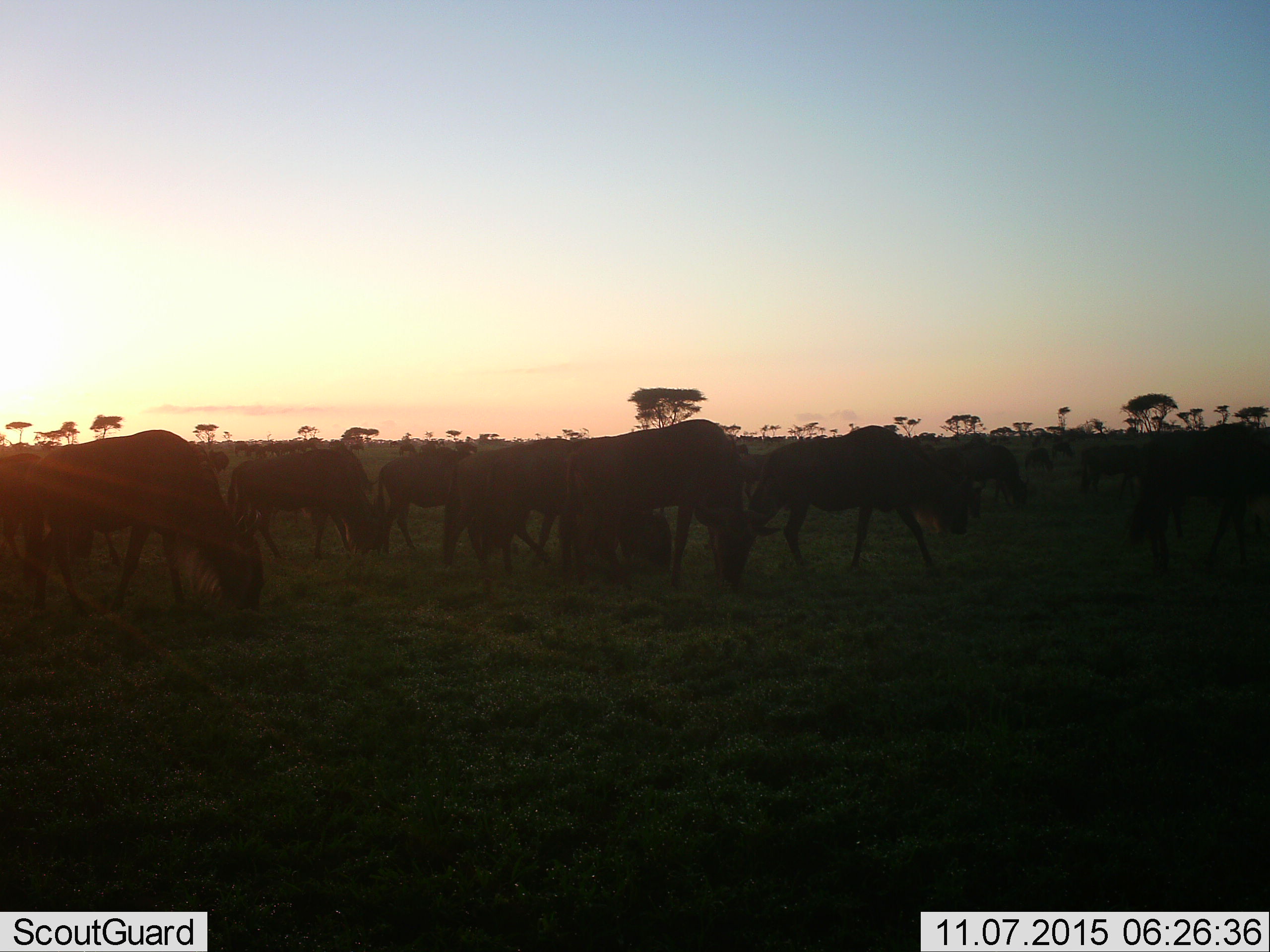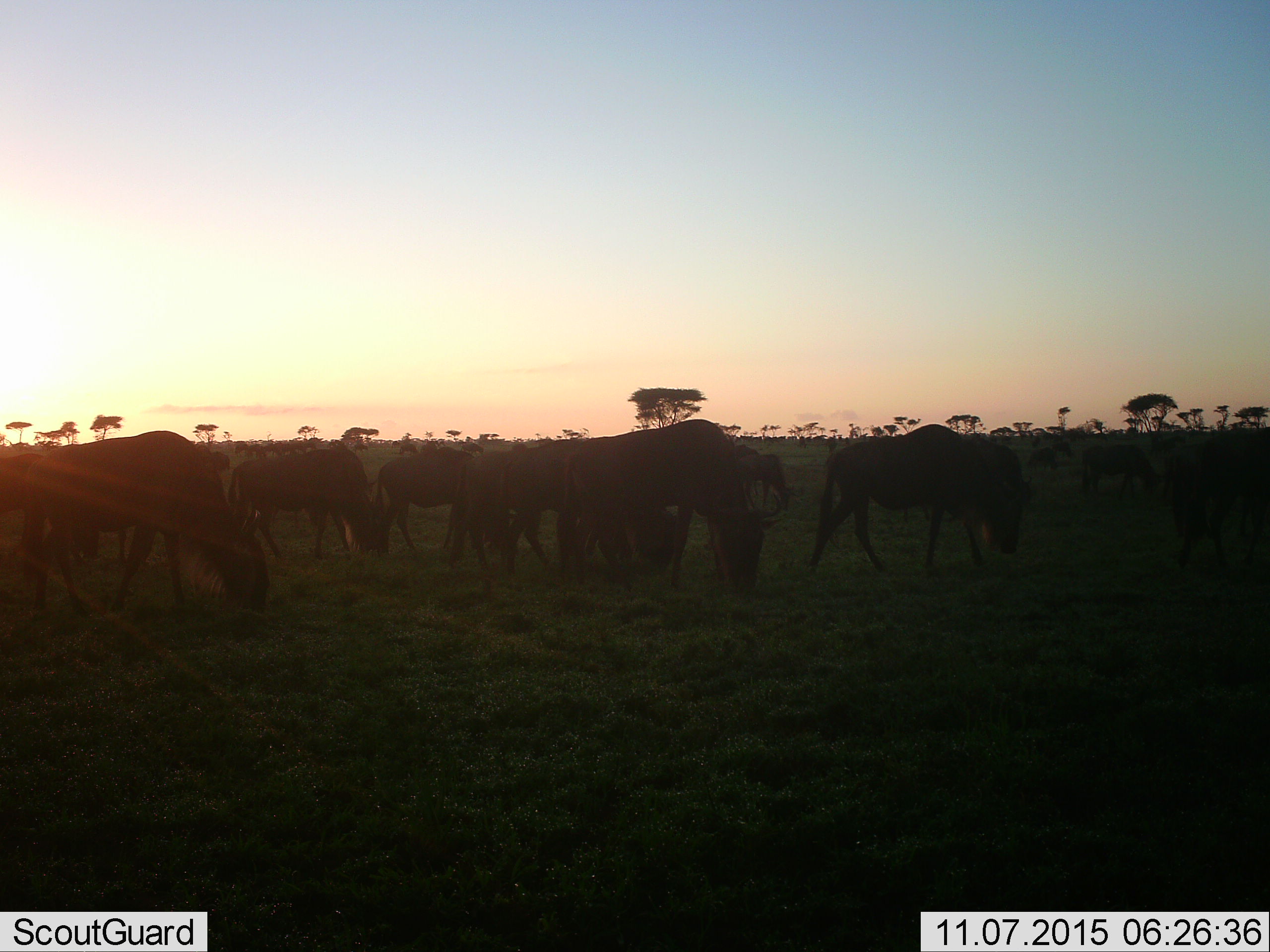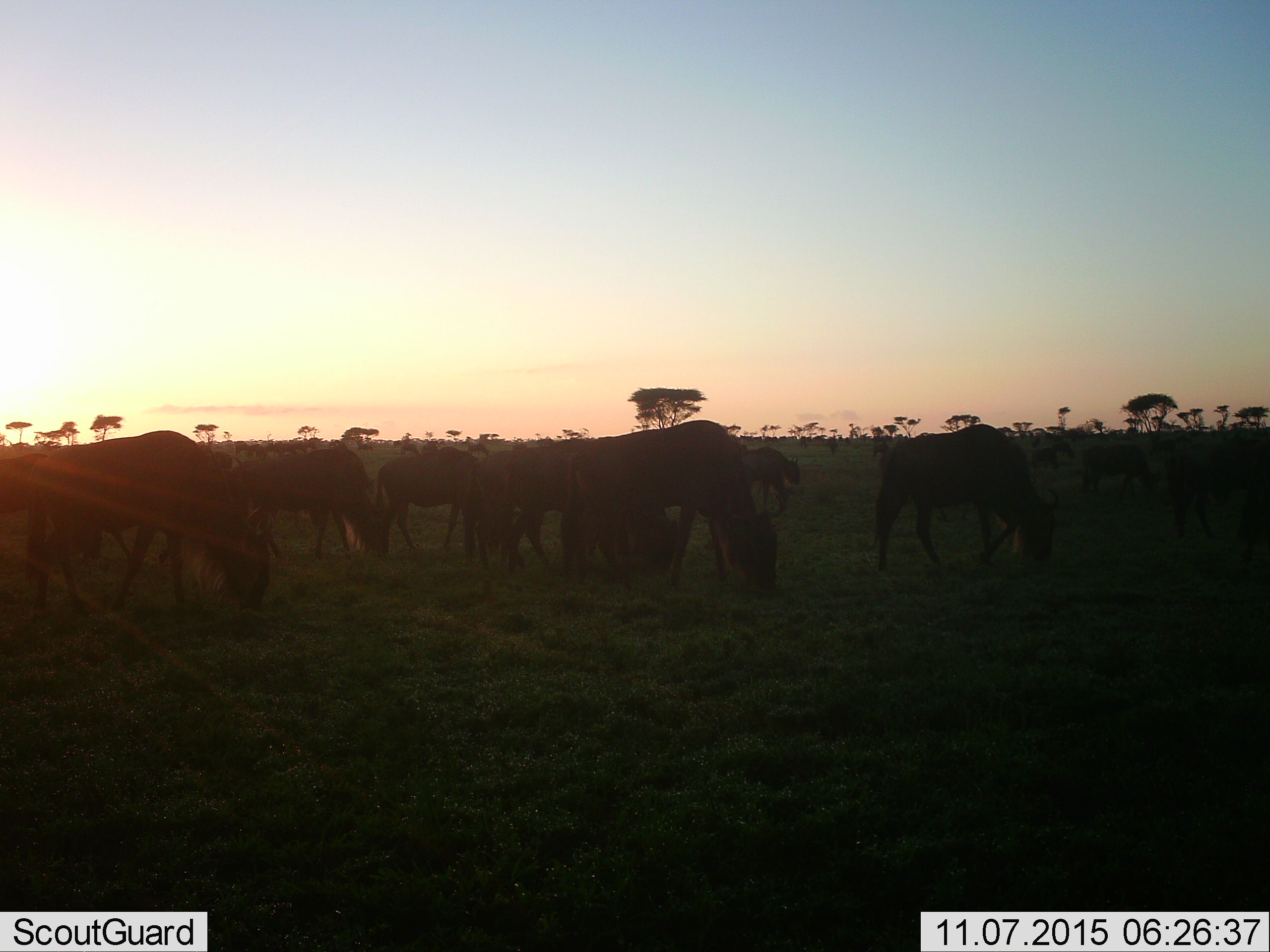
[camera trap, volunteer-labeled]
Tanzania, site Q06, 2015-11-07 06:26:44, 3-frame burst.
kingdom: Animalia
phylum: Chordata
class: Mammalia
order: Artiodactyla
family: Bovidae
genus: Connochaetes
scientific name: Connochaetes taurinus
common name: blue wildebeest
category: wildebeest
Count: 11-50.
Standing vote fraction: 40%.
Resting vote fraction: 0%.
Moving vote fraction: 100%.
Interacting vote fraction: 40%.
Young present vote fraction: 0%.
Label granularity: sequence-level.